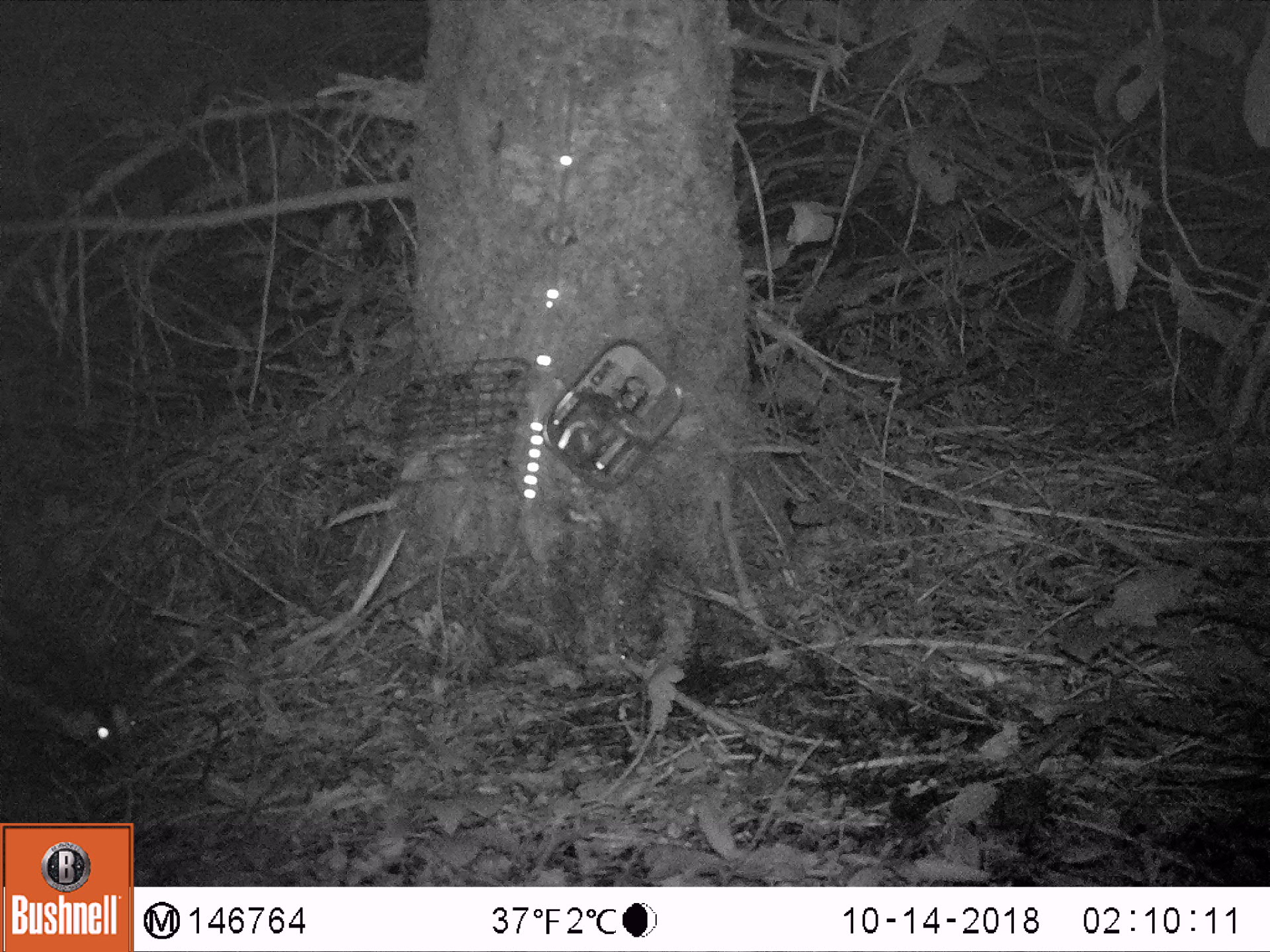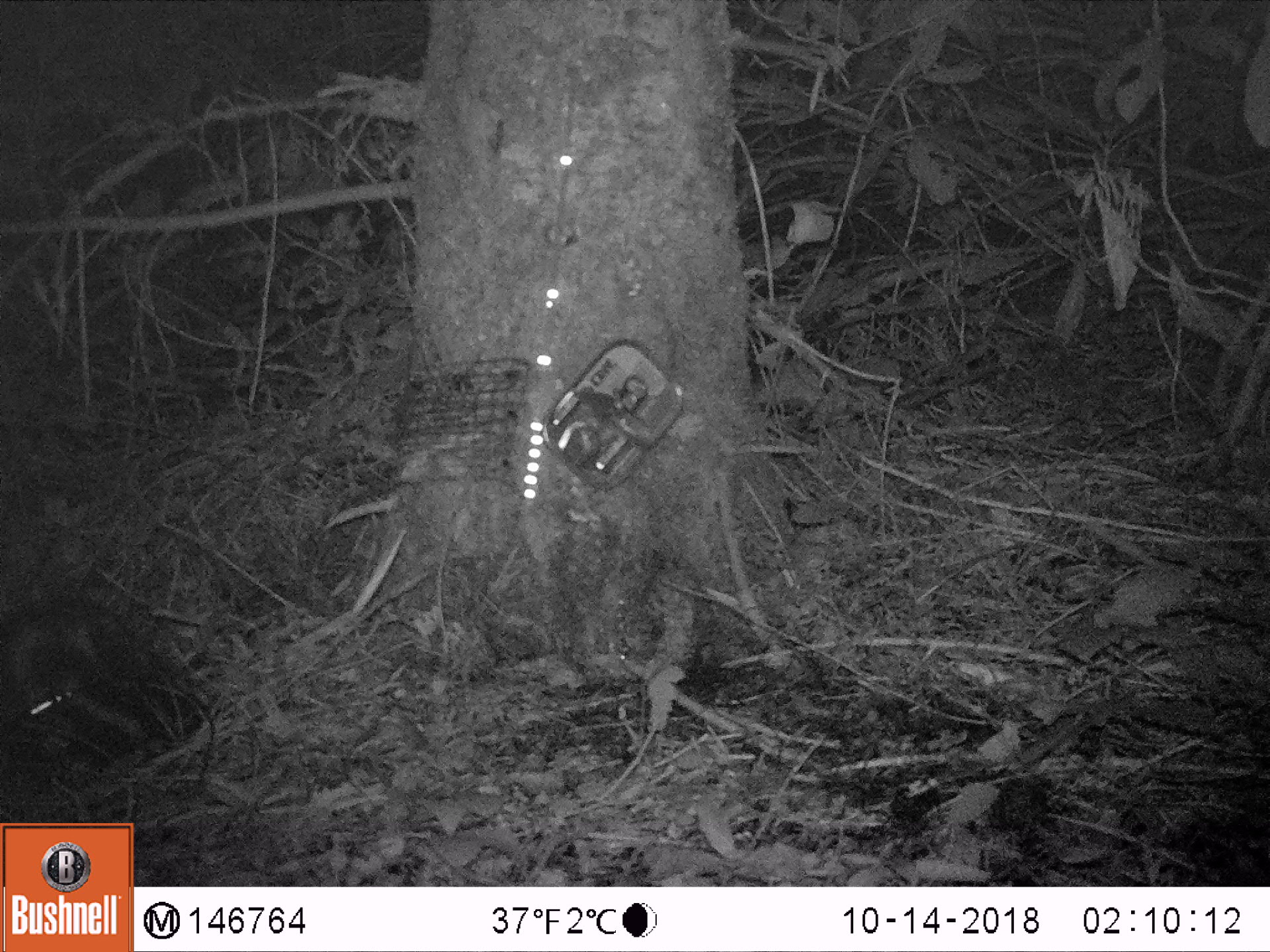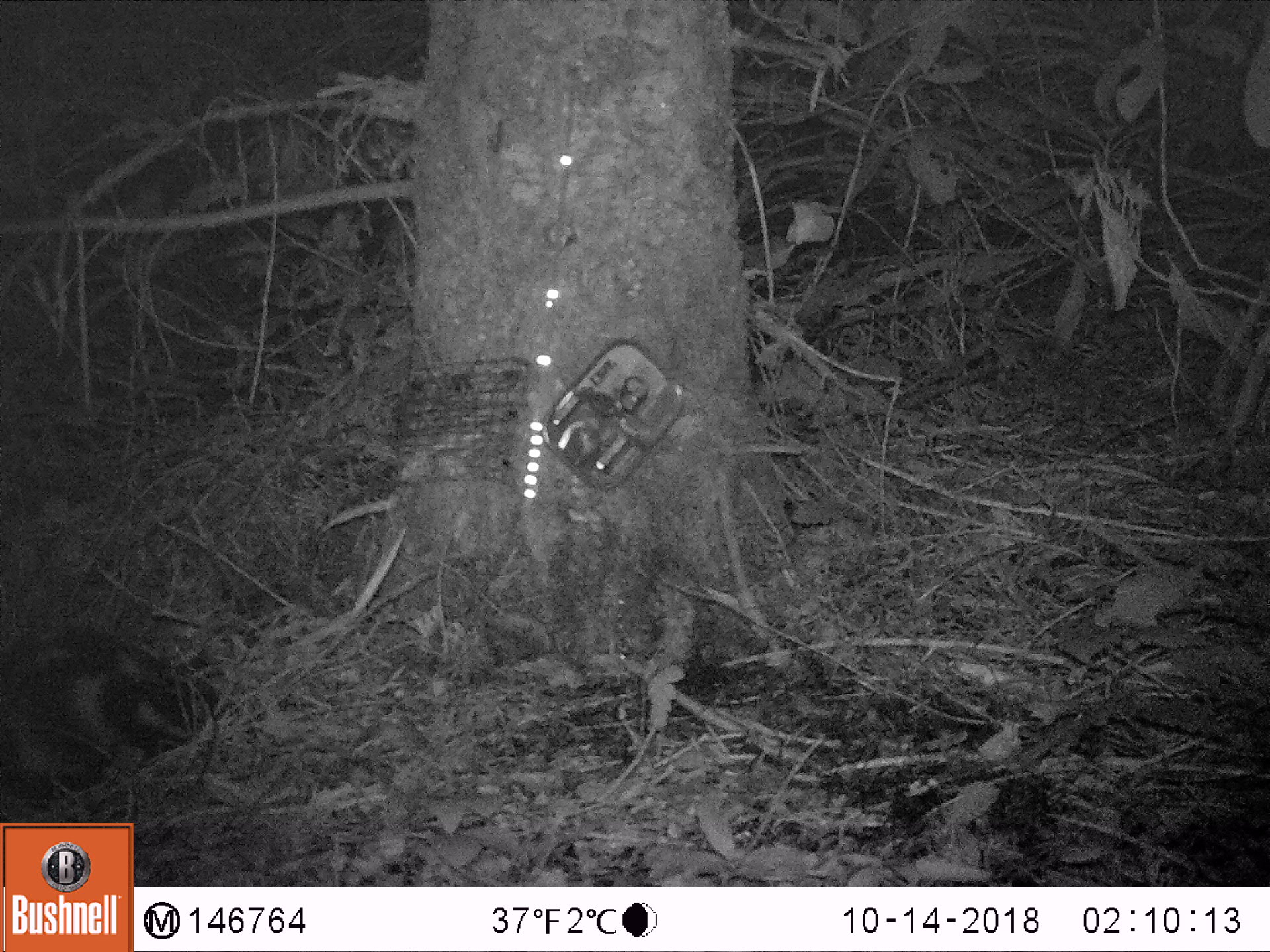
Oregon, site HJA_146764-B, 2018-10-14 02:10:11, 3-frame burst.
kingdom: Animalia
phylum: Chordata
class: Mammalia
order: Carnivora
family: Mephitidae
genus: Spilogale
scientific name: Spilogale gracilis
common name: western spotted skunk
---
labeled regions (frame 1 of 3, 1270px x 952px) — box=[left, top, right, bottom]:
western spotted skunk: box=[0, 583, 168, 806]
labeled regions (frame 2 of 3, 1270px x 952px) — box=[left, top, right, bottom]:
western spotted skunk: box=[1, 577, 205, 802]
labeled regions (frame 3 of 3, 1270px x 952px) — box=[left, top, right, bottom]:
western spotted skunk: box=[5, 597, 261, 811]